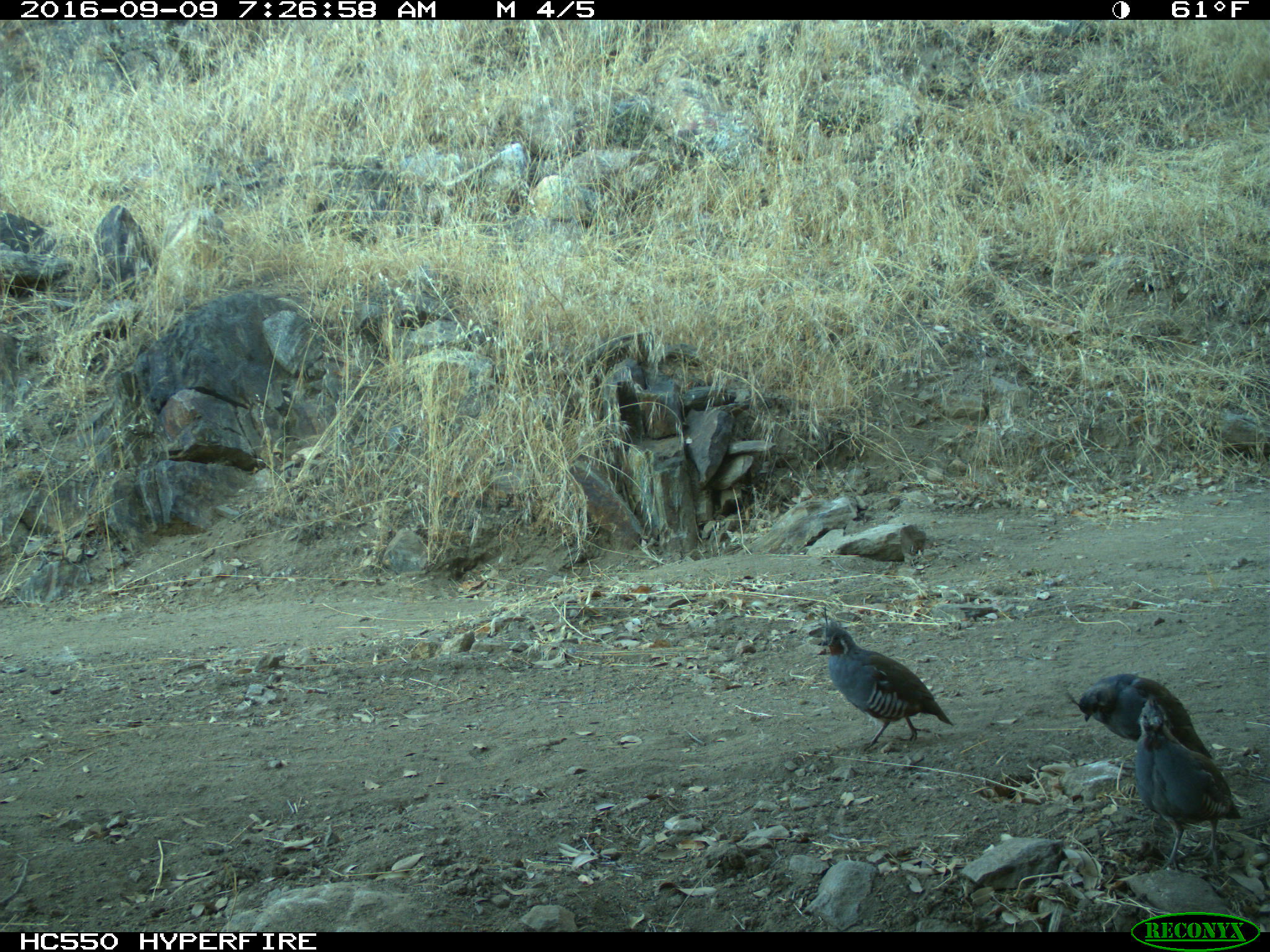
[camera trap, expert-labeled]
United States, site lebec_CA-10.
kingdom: Animalia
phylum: Chordata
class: Aves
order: Galliformes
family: Odontophoridae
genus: Callipepla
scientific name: Callipepla californica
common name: california quail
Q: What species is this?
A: Callipepla californica (california quail).